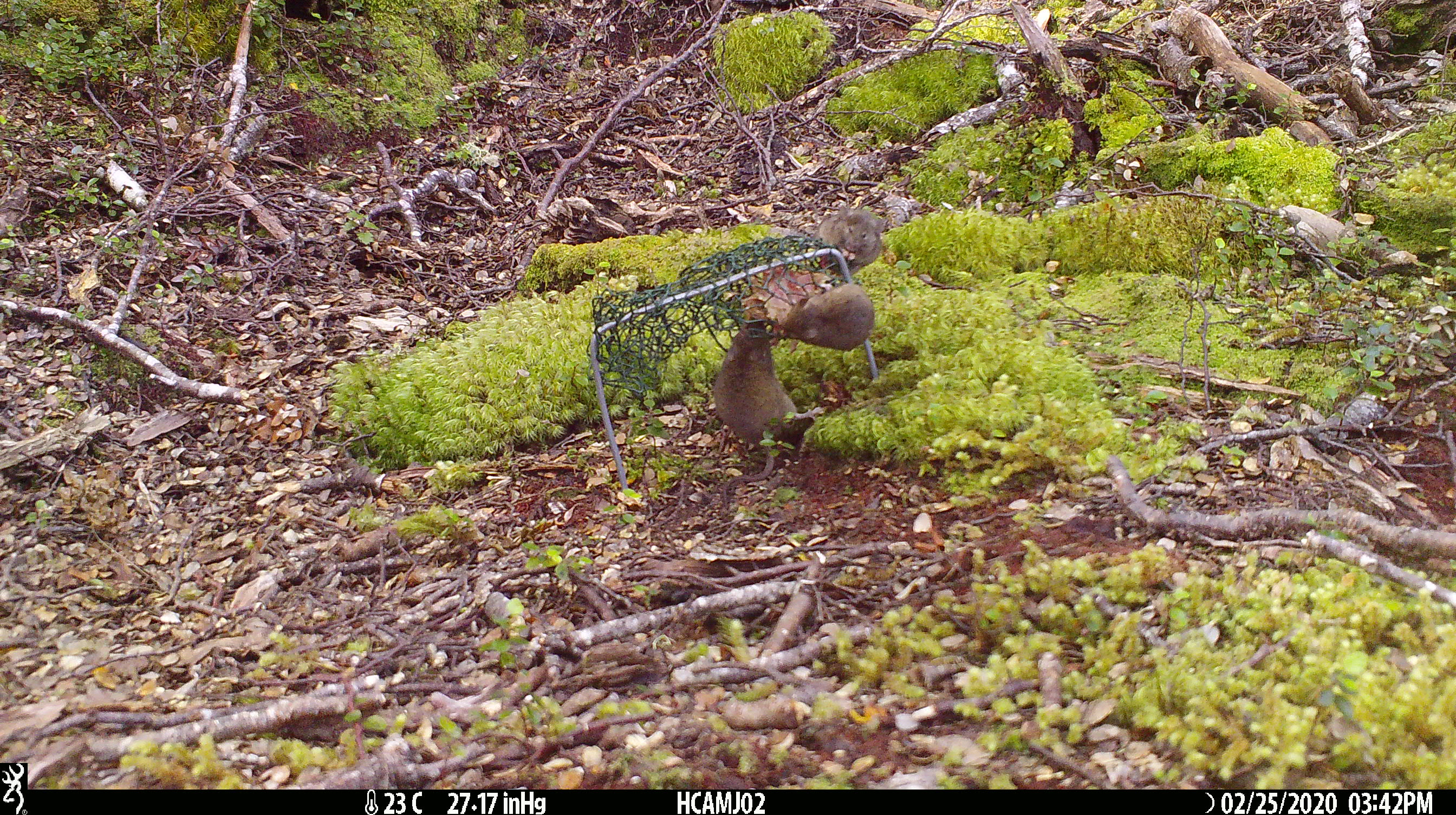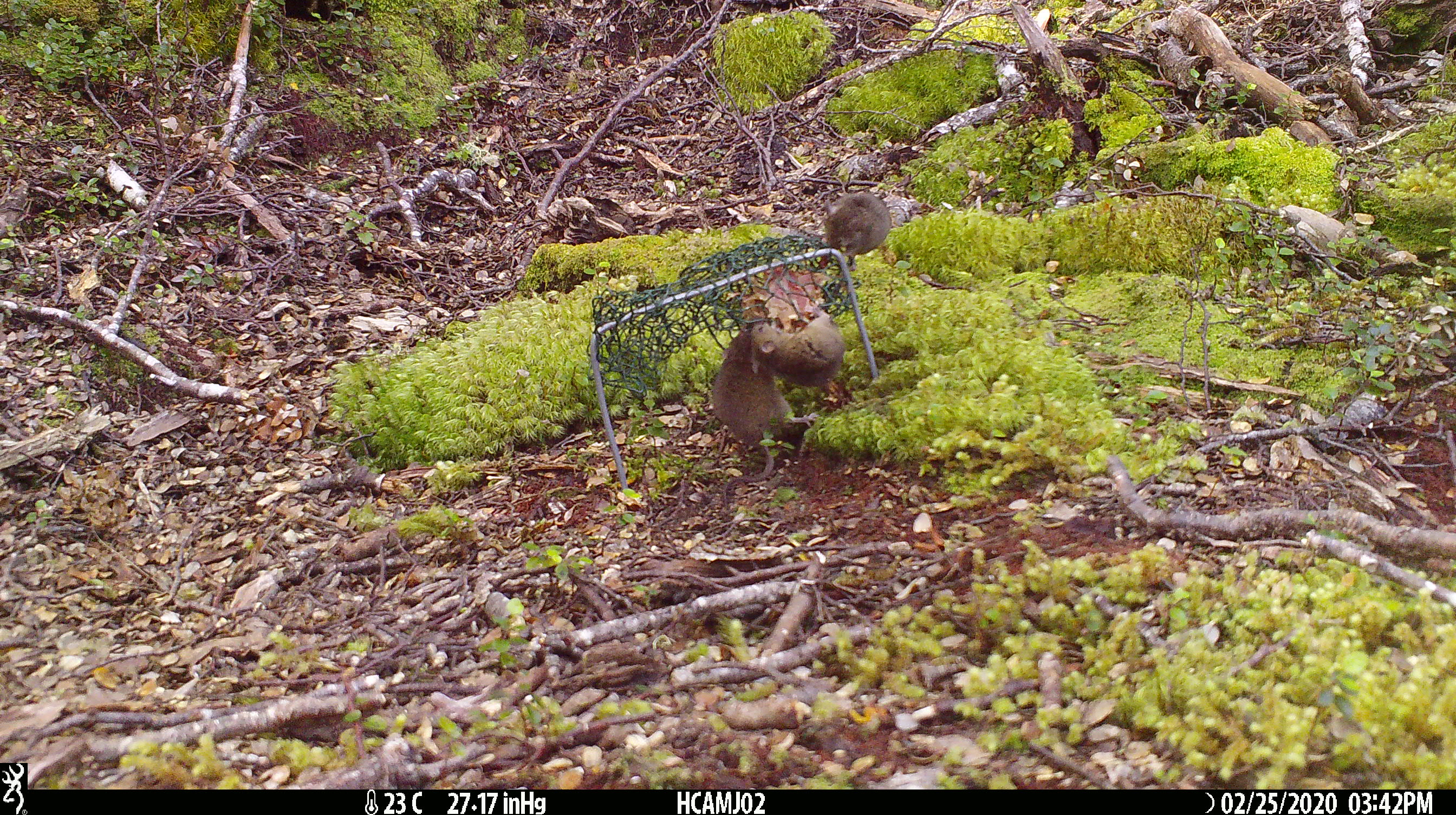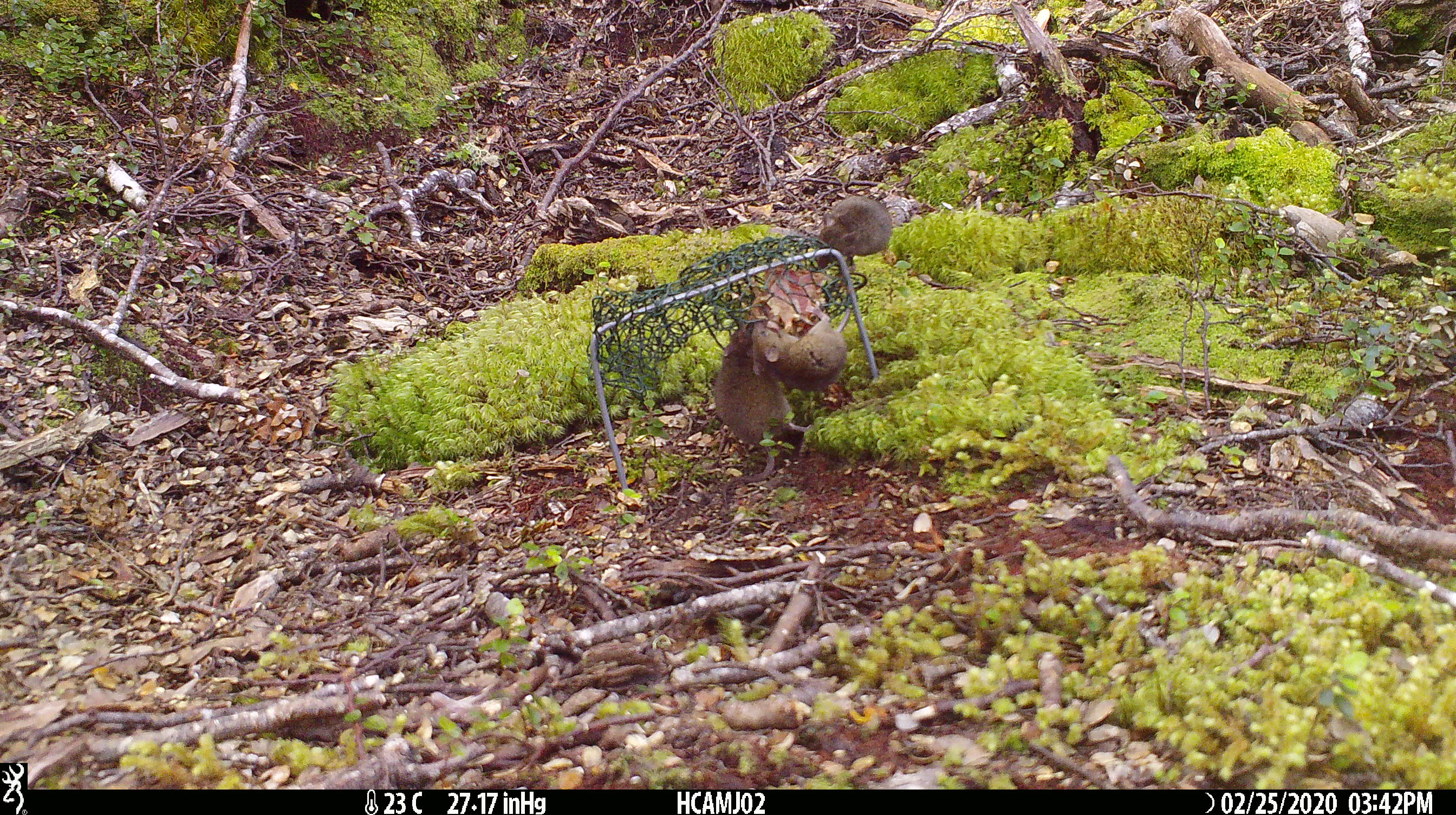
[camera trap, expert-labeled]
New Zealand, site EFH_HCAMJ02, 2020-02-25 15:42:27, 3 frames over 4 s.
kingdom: Animalia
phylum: Chordata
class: Mammalia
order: Rodentia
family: Muridae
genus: Mus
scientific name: Mus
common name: mouse